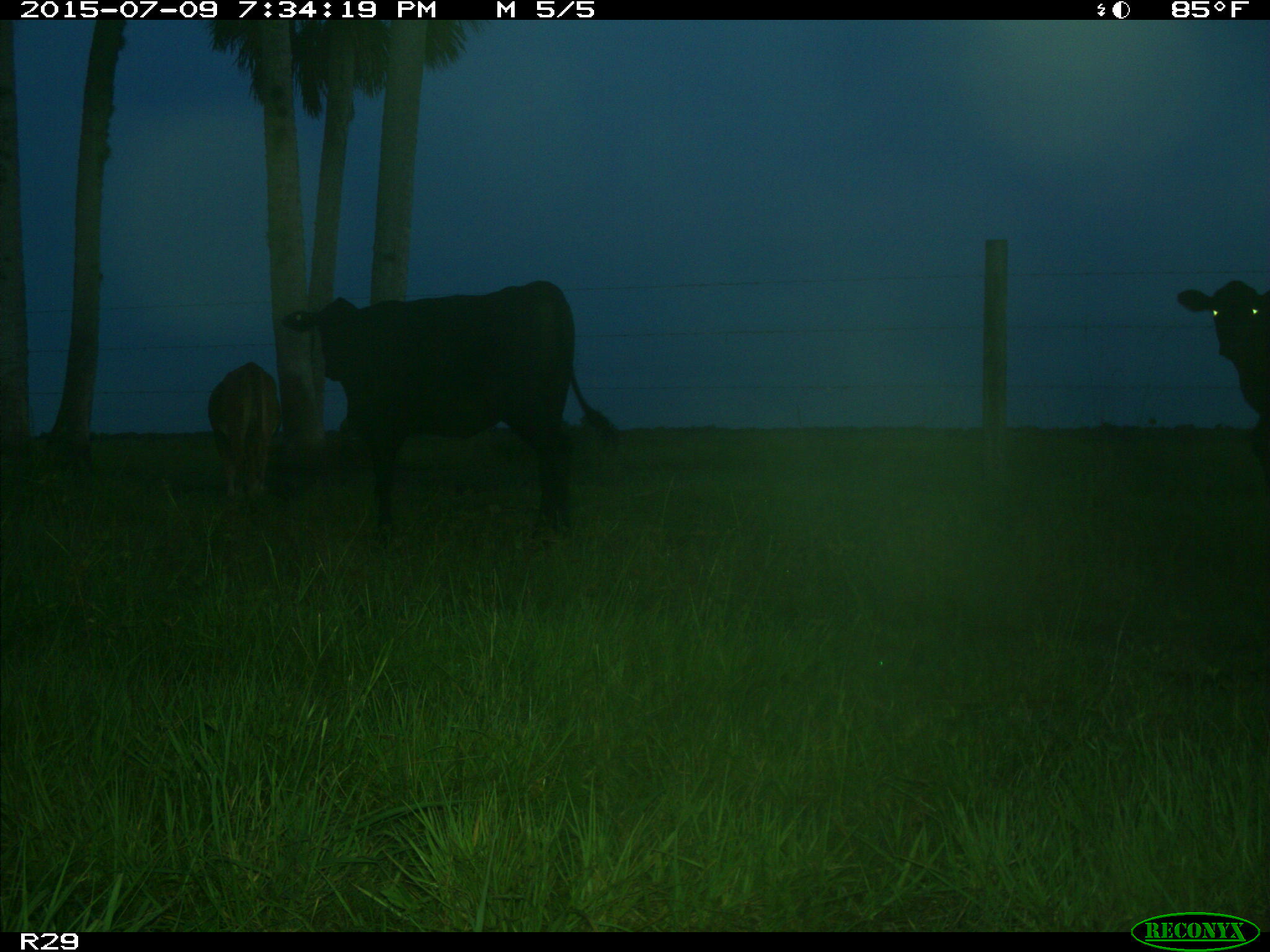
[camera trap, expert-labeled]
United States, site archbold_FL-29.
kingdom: Animalia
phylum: Chordata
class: Mammalia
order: Artiodactyla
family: Bovidae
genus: Bos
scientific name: Bos taurus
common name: domestic cow